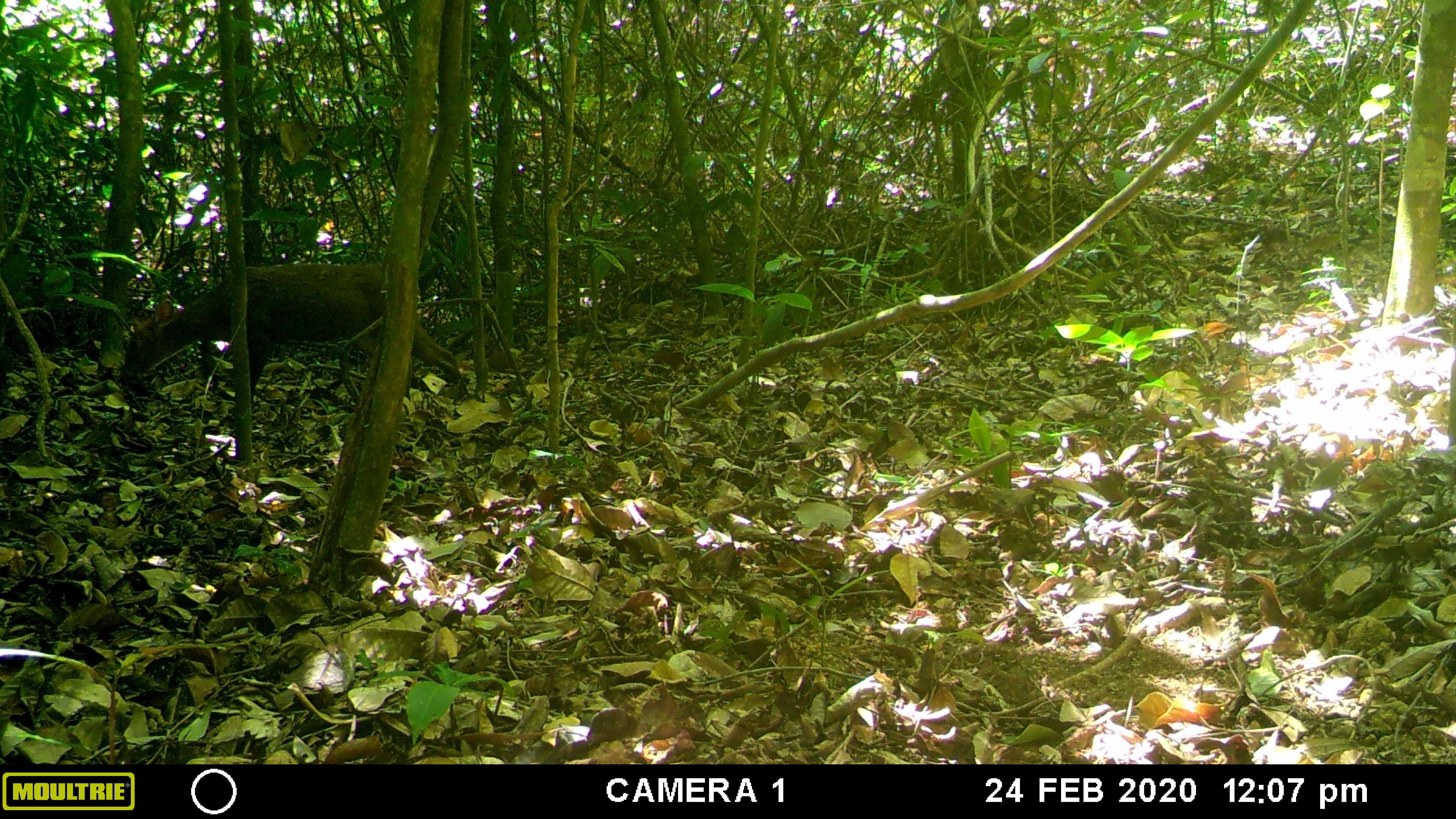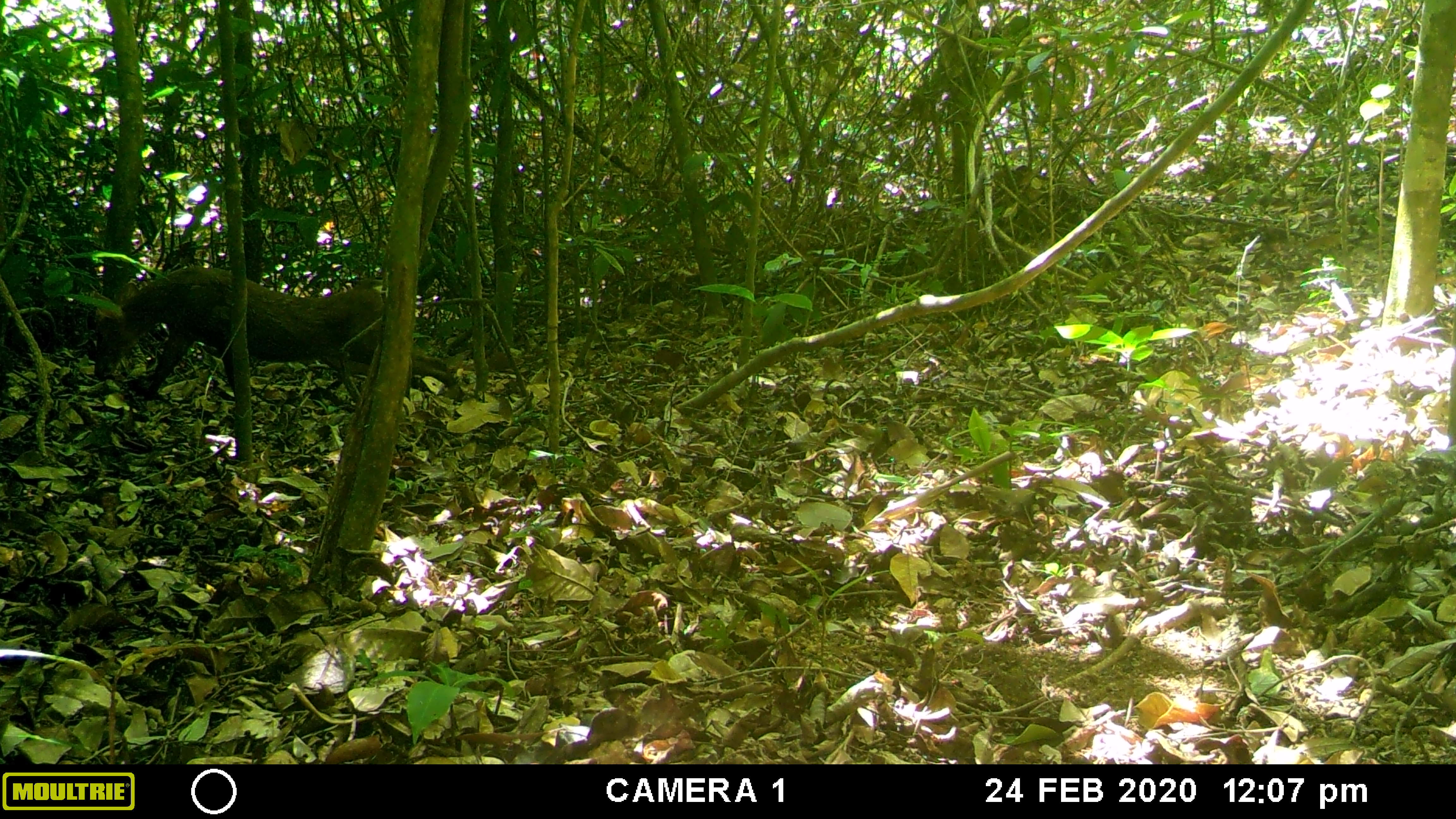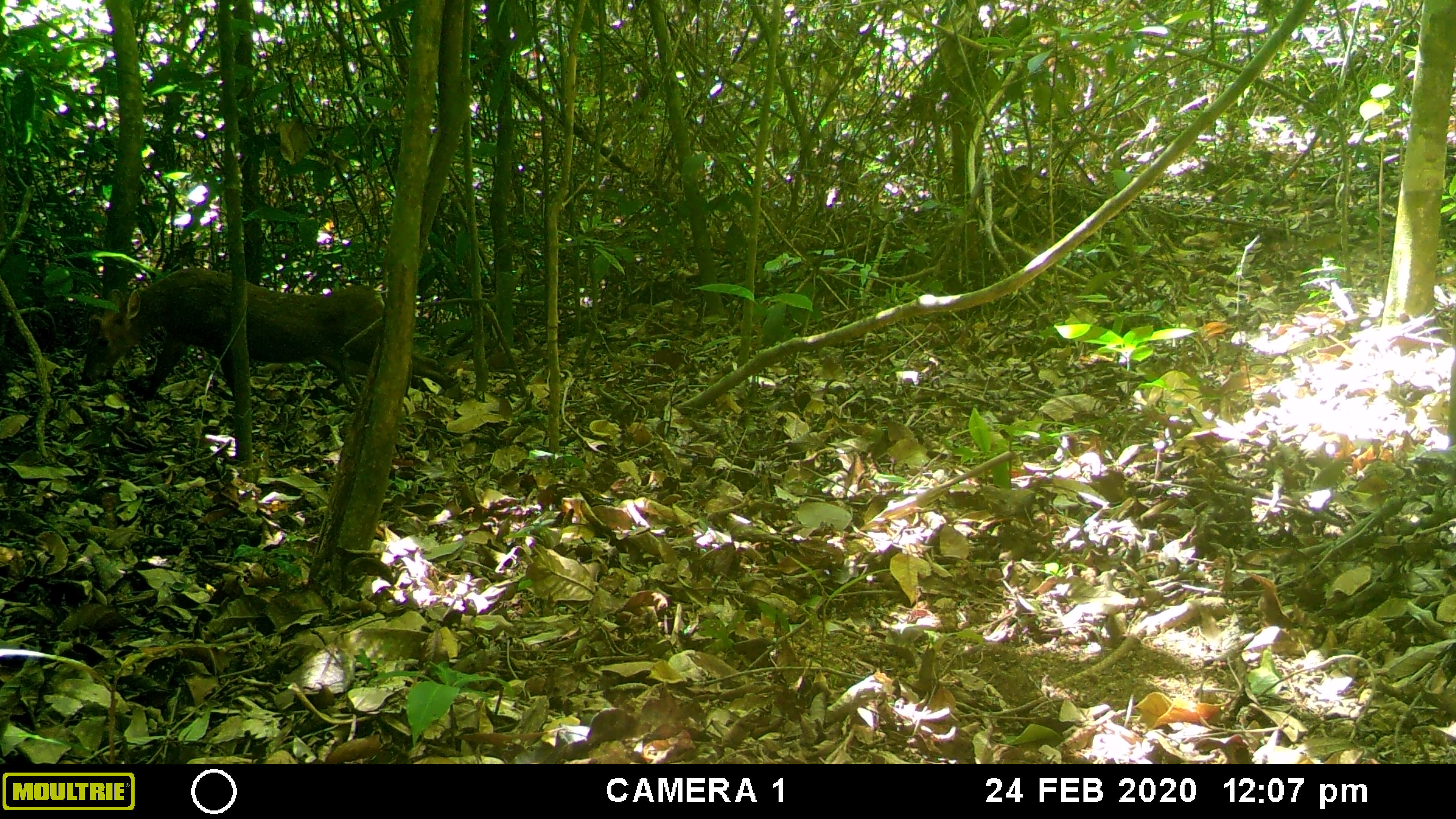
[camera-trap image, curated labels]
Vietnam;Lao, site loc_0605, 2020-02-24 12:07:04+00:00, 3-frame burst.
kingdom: Animalia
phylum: Chordata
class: Mammalia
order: Artiodactyla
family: Cervidae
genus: Muntiacus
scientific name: Muntiacus rooseveltorum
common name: roosevelt's muntjac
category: roosevelts muntjac group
Roosevelts muntjac group (roosevelt's muntjac) (Muntiacus rooseveltorum). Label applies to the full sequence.